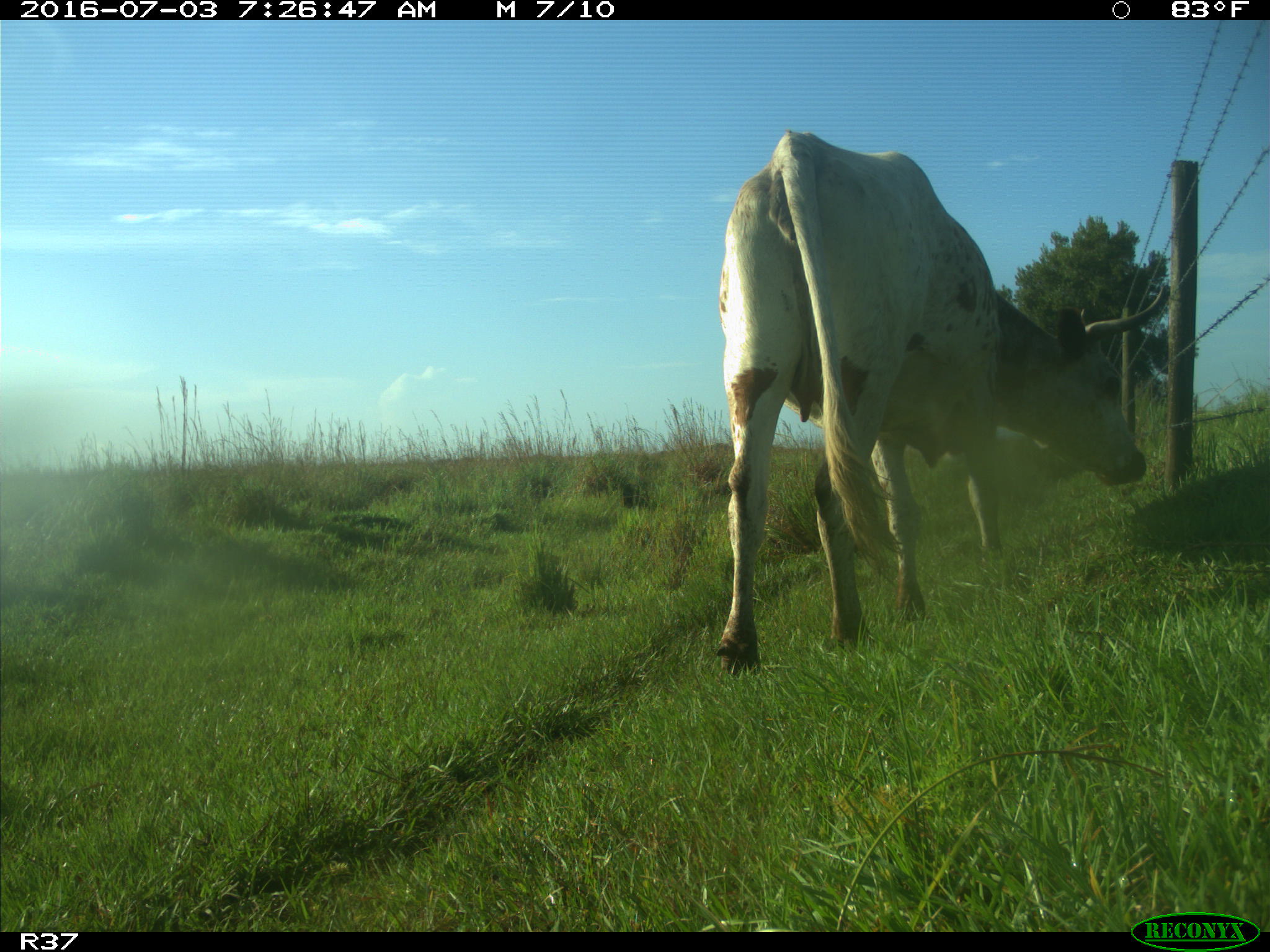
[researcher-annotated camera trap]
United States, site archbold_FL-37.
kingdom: Animalia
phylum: Chordata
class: Mammalia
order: Artiodactyla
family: Bovidae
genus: Bos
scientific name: Bos taurus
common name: domestic cow